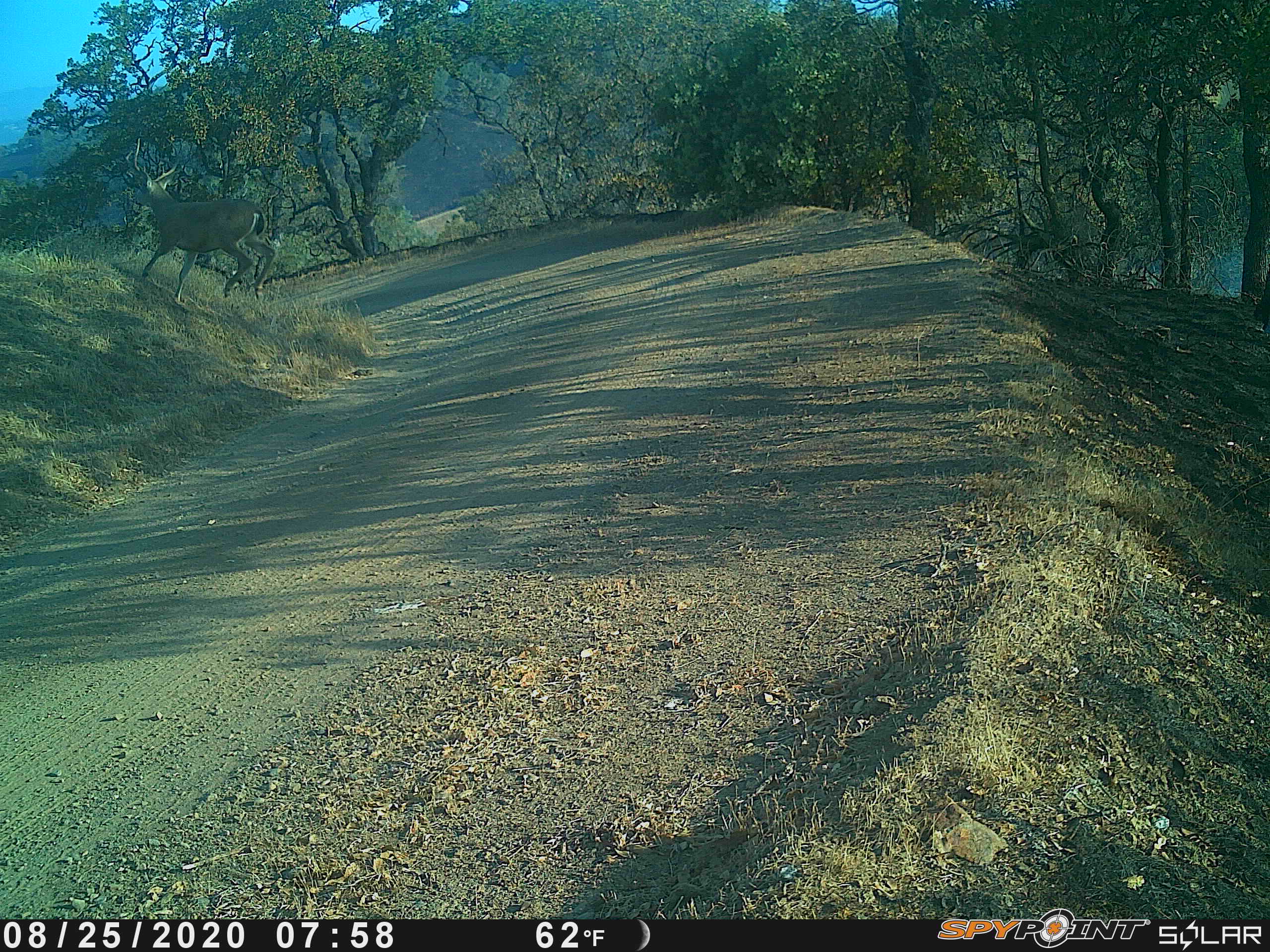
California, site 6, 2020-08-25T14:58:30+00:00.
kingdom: Animalia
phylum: Chordata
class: Mammalia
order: Artiodactyla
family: Cervidae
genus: Odocoileus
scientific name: Odocoileus hemionus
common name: mule deer